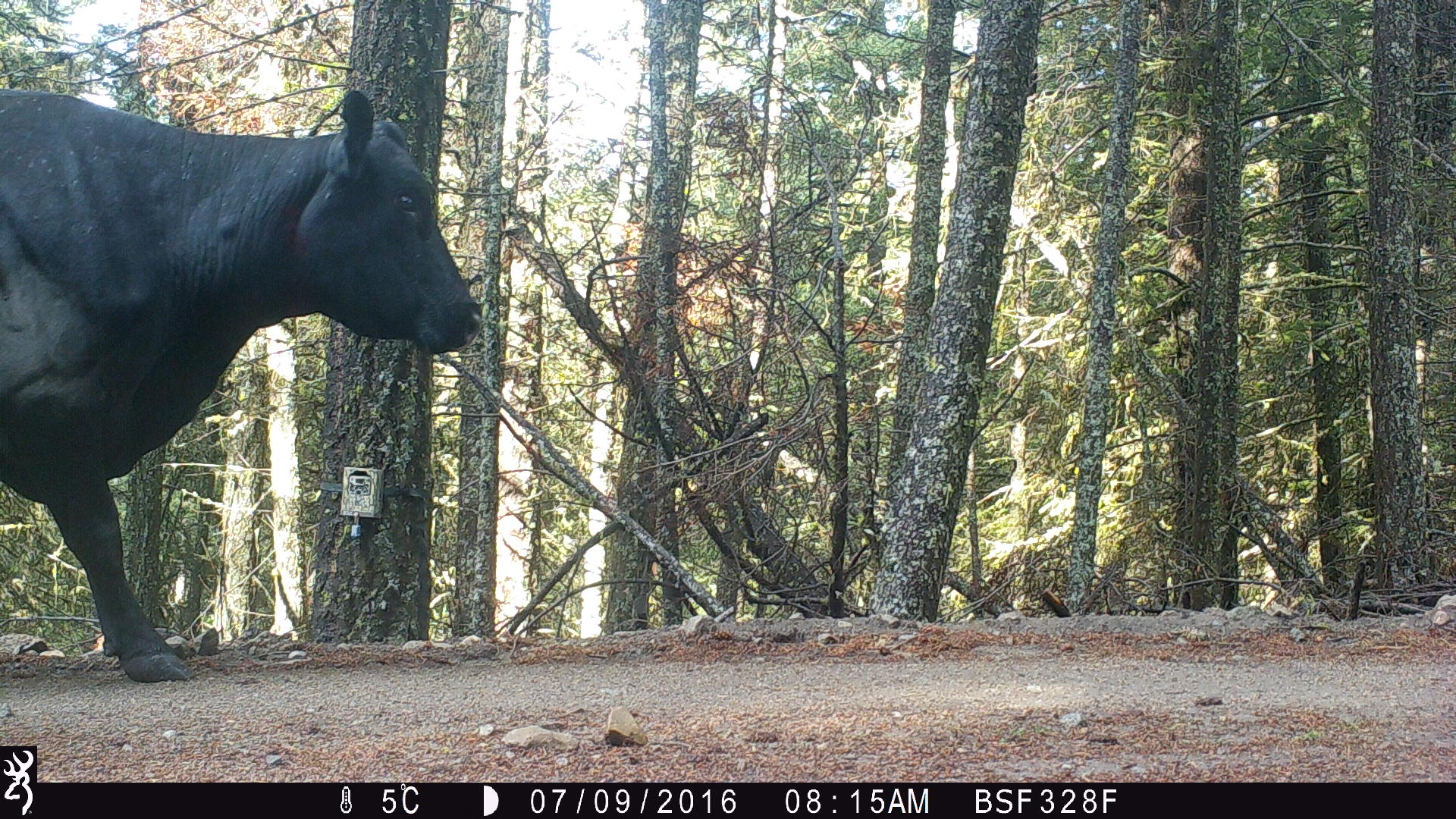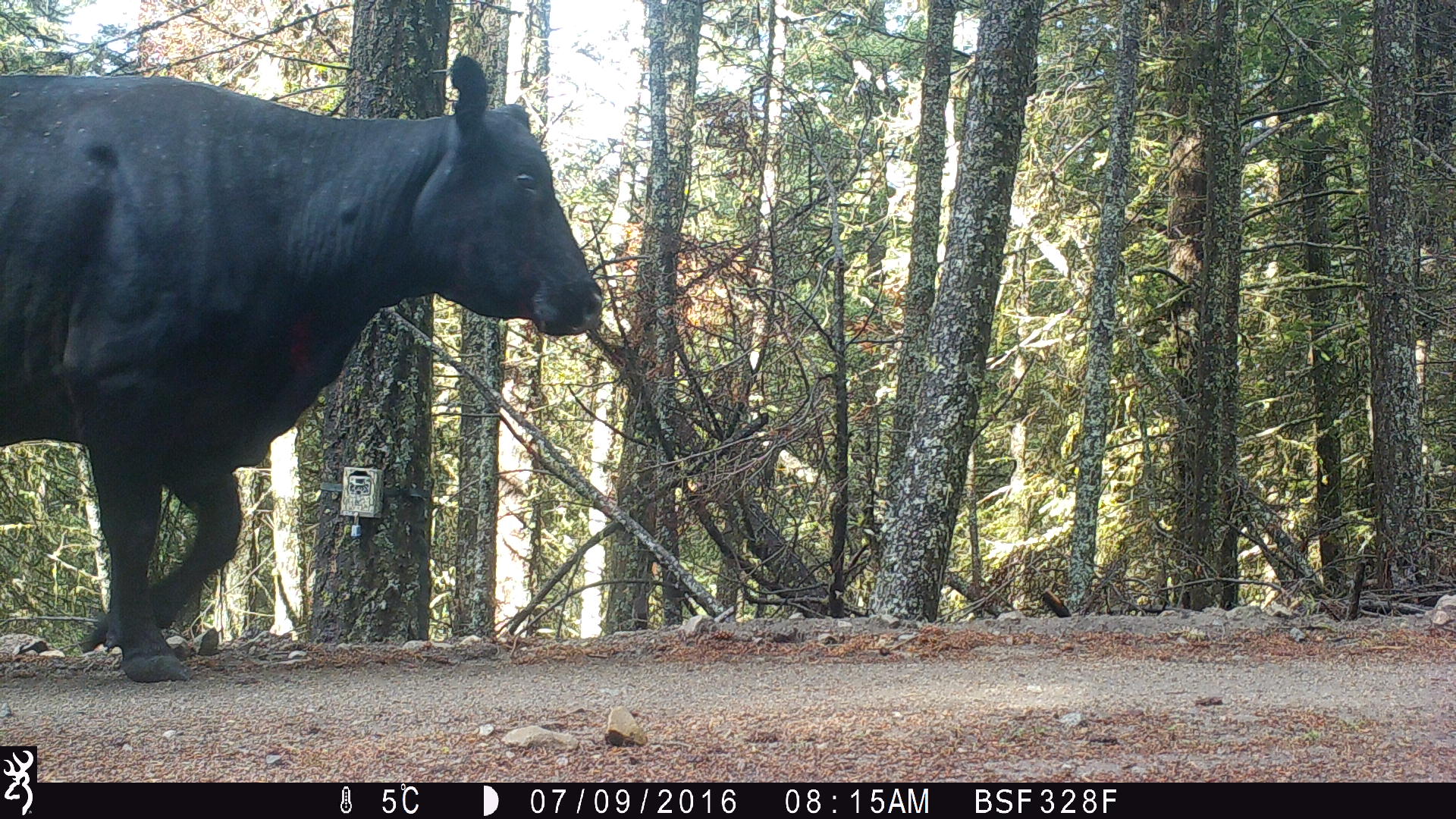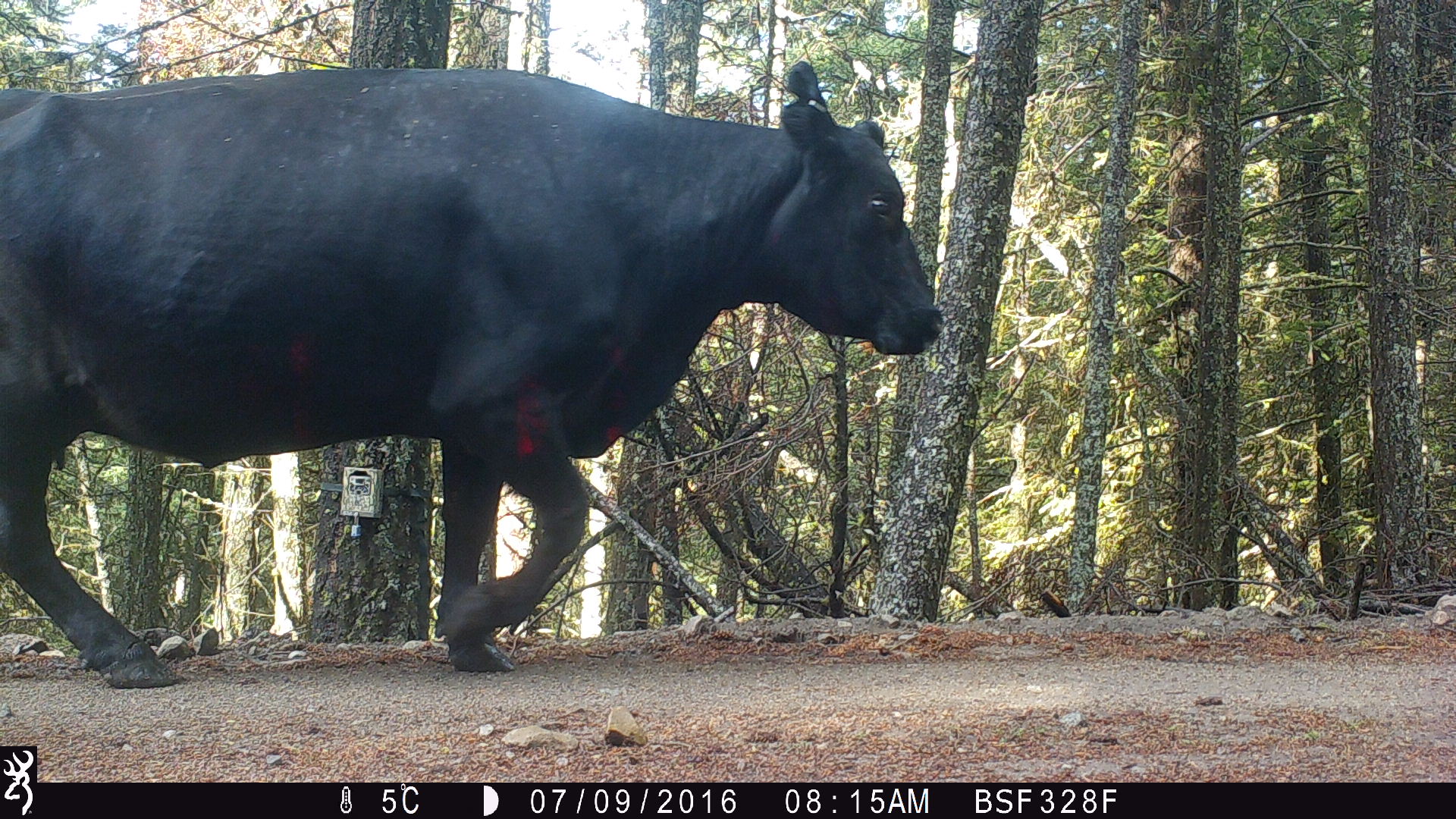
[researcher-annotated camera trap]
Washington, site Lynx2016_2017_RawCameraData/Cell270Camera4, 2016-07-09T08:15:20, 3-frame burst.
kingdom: Animalia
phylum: Chordata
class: Mammalia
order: Artiodactyla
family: Bovidae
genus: Bos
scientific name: Bos taurus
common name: domestic cattle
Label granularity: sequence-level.